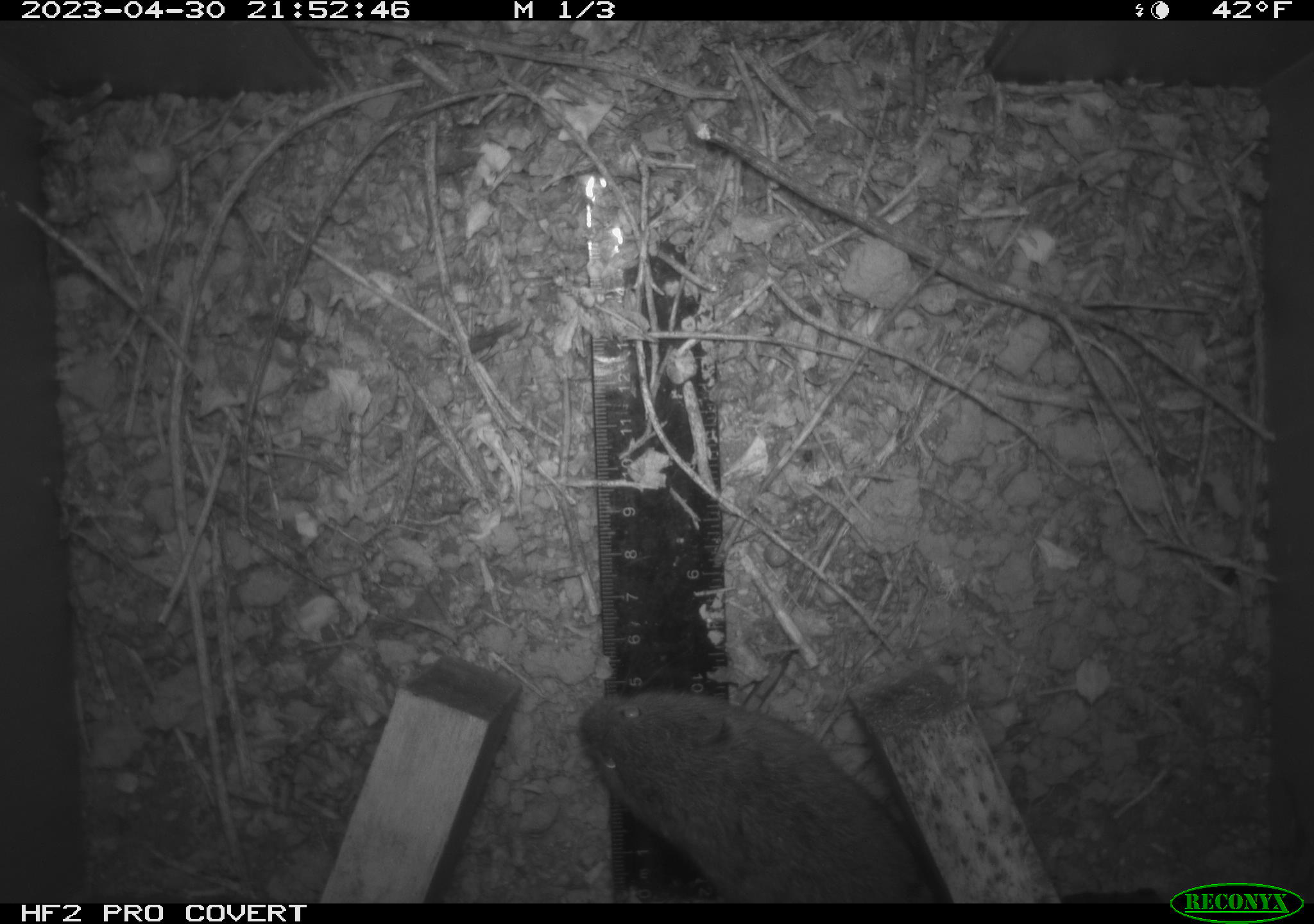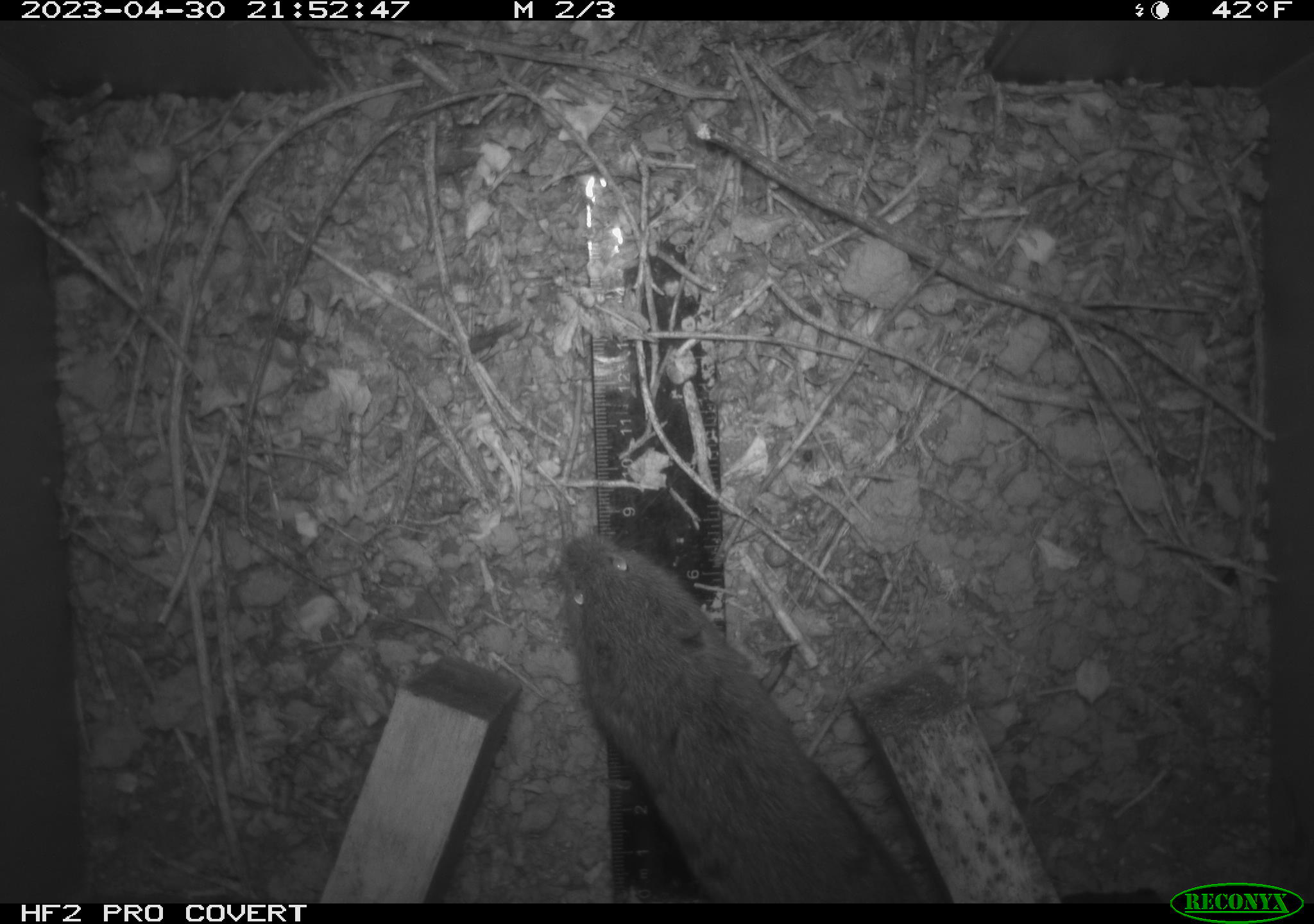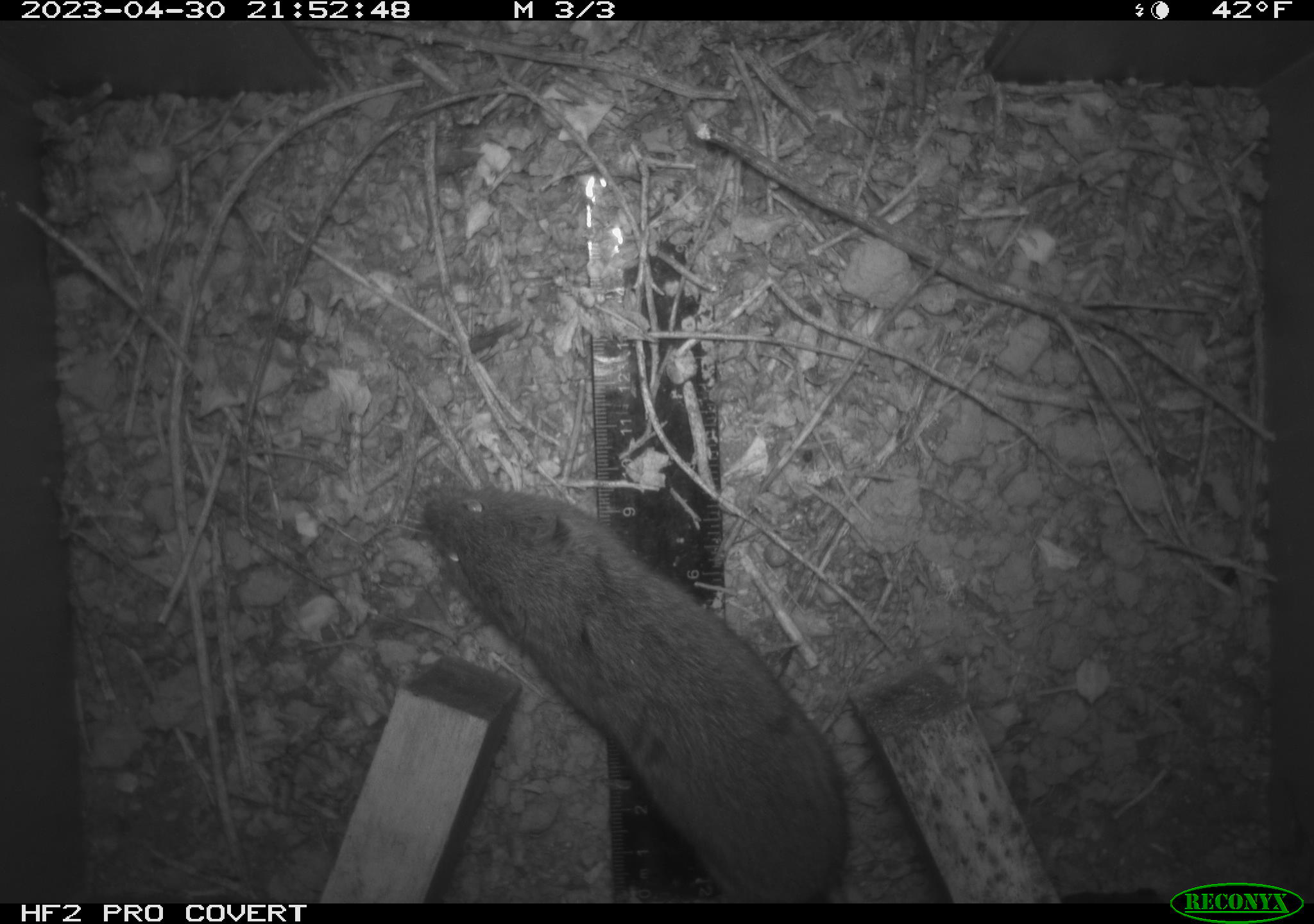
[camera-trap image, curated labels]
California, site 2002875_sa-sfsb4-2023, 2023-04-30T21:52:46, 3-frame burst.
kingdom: Animalia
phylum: Chordata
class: Mammalia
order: Rodentia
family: Cricetidae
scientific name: Arvicolinae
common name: voles, lemmings, and muskrats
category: arvicolinae subfamily